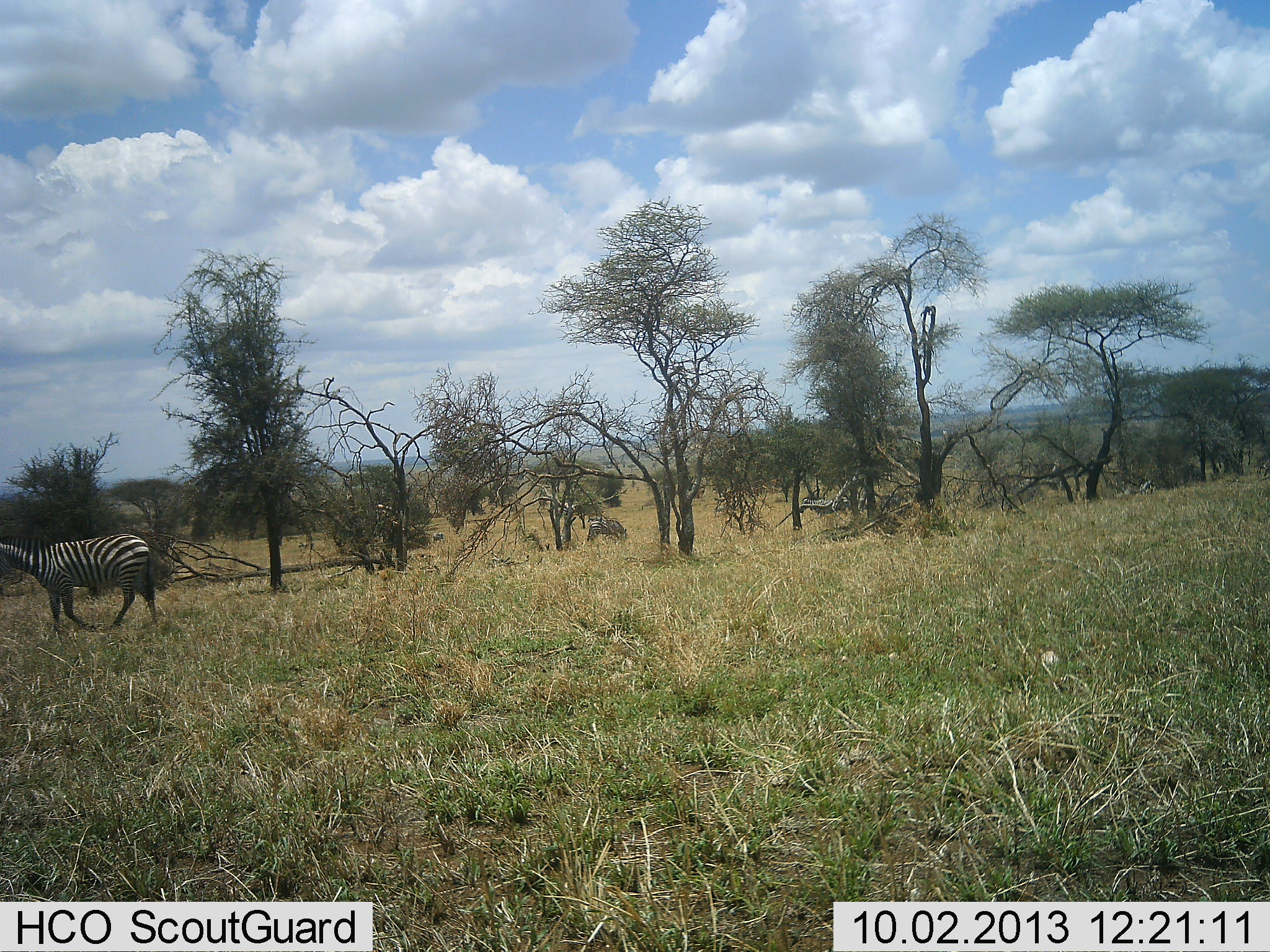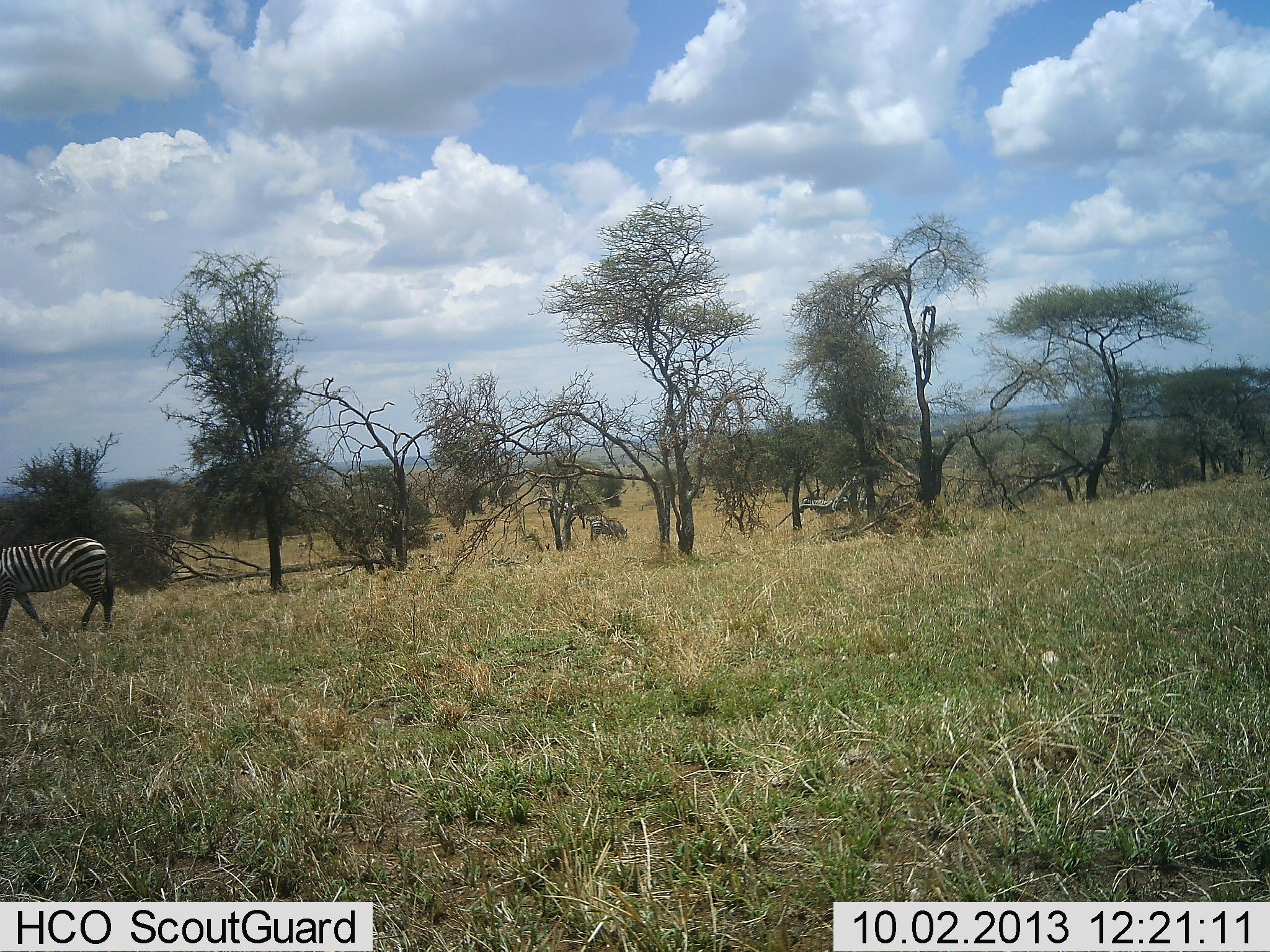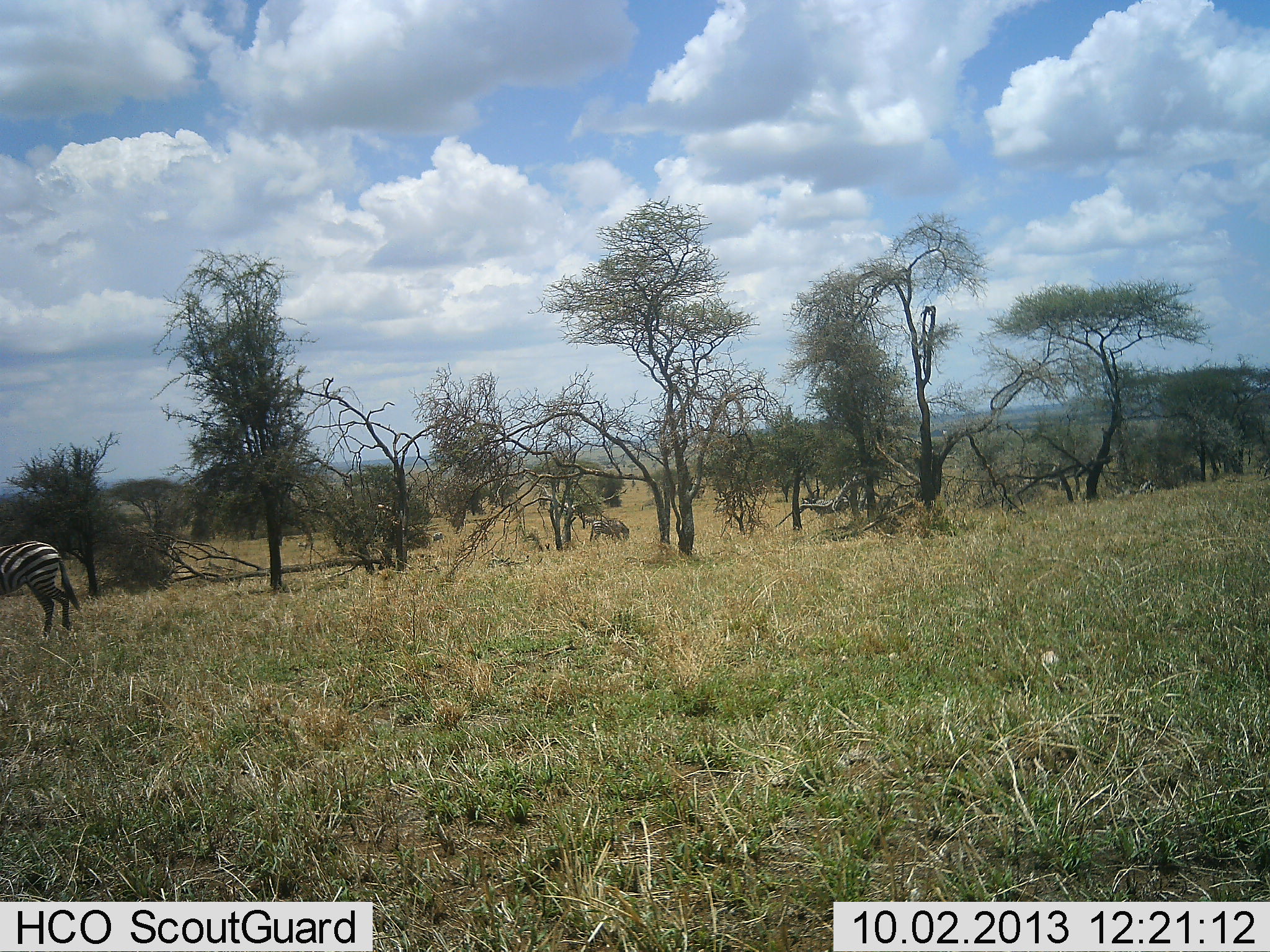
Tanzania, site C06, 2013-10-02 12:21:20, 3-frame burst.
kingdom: Animalia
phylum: Chordata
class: Mammalia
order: Perissodactyla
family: Equidae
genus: Equus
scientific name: Equus quagga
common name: plains zebra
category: zebra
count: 1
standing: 23%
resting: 5%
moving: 91%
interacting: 0%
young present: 0%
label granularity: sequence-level